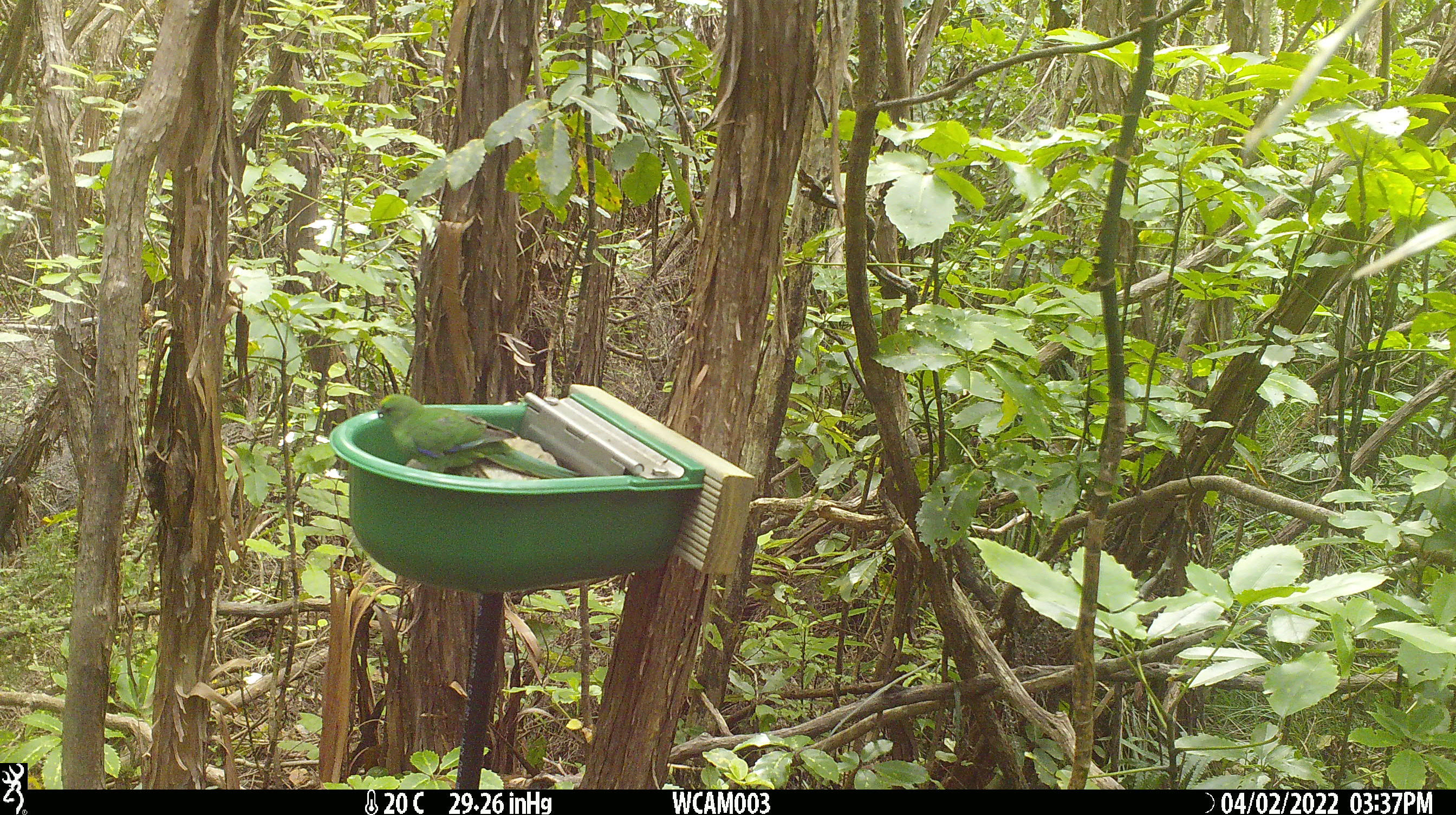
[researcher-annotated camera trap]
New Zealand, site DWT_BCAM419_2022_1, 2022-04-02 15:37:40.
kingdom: Animalia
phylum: Chordata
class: Aves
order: Psittaciformes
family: Psittaculidae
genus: Cyanoramphus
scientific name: Cyanoramphus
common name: parakeet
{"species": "parakeet (Cyanoramphus)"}